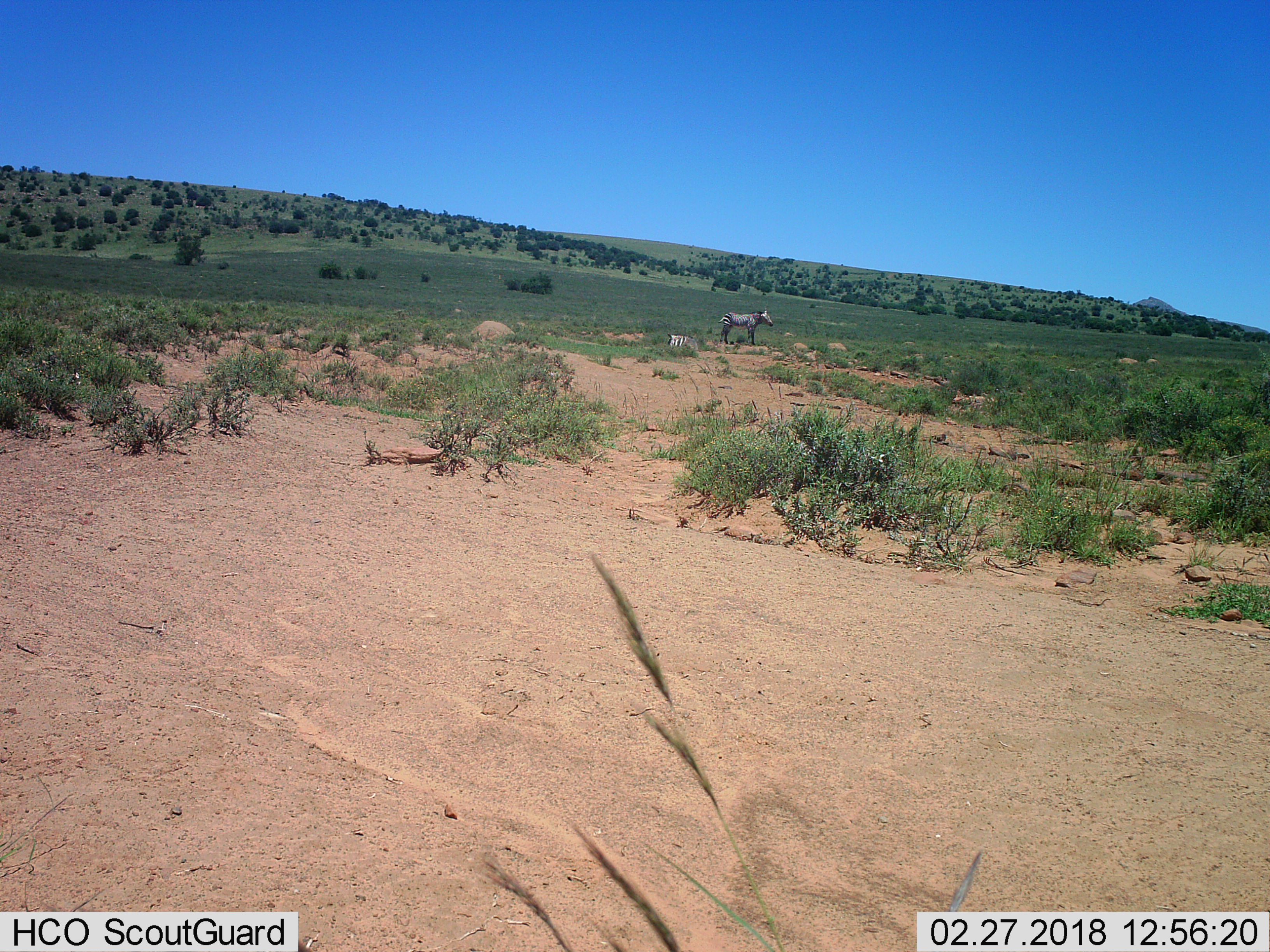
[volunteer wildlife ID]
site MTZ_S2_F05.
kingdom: Animalia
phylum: Chordata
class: Mammalia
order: Perissodactyla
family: Equidae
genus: Equus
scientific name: Equus zebra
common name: mountain zebra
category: zebramountain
Zebramountain (mountain zebra) (Equus zebra), count 2. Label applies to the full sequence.